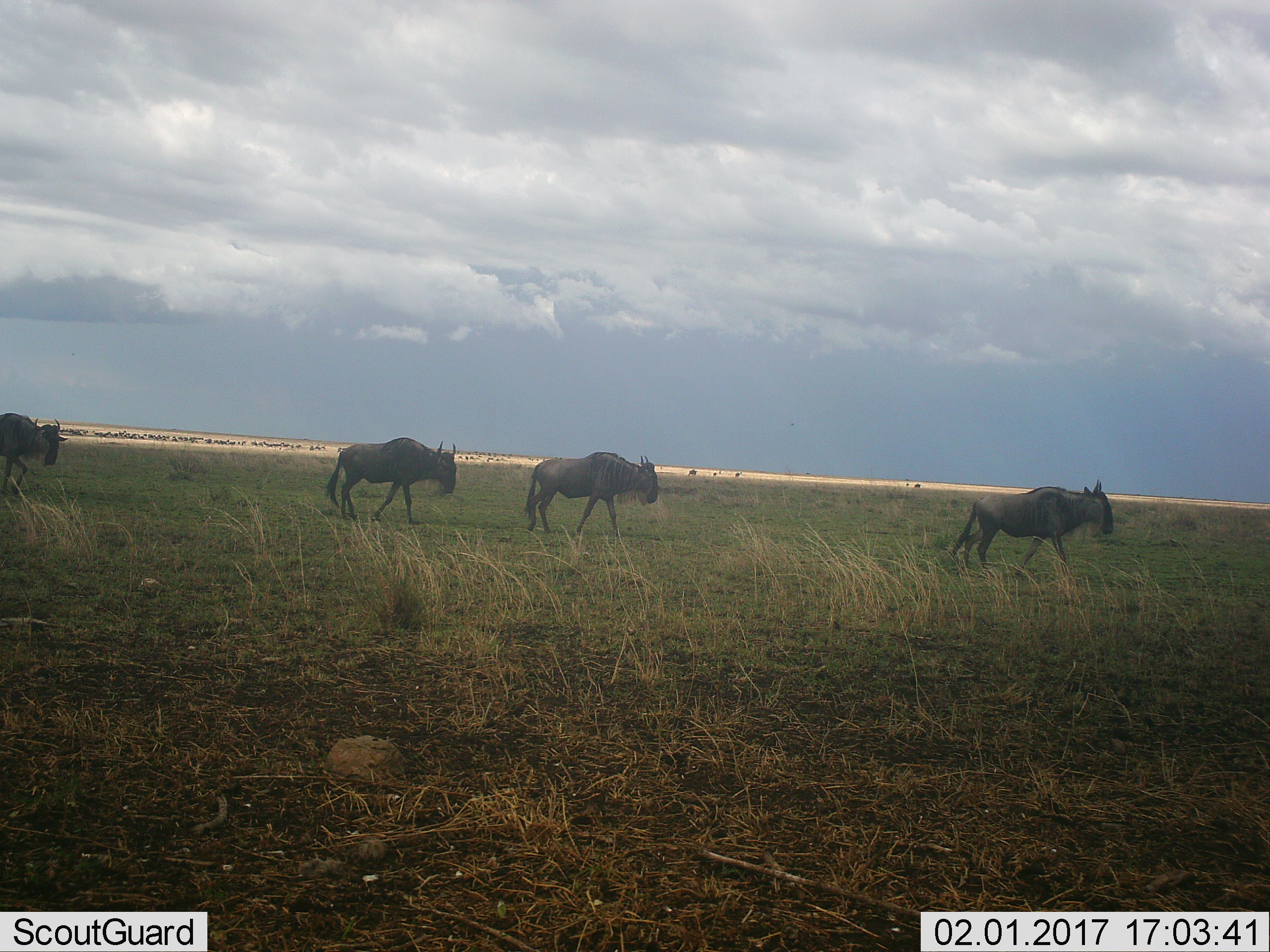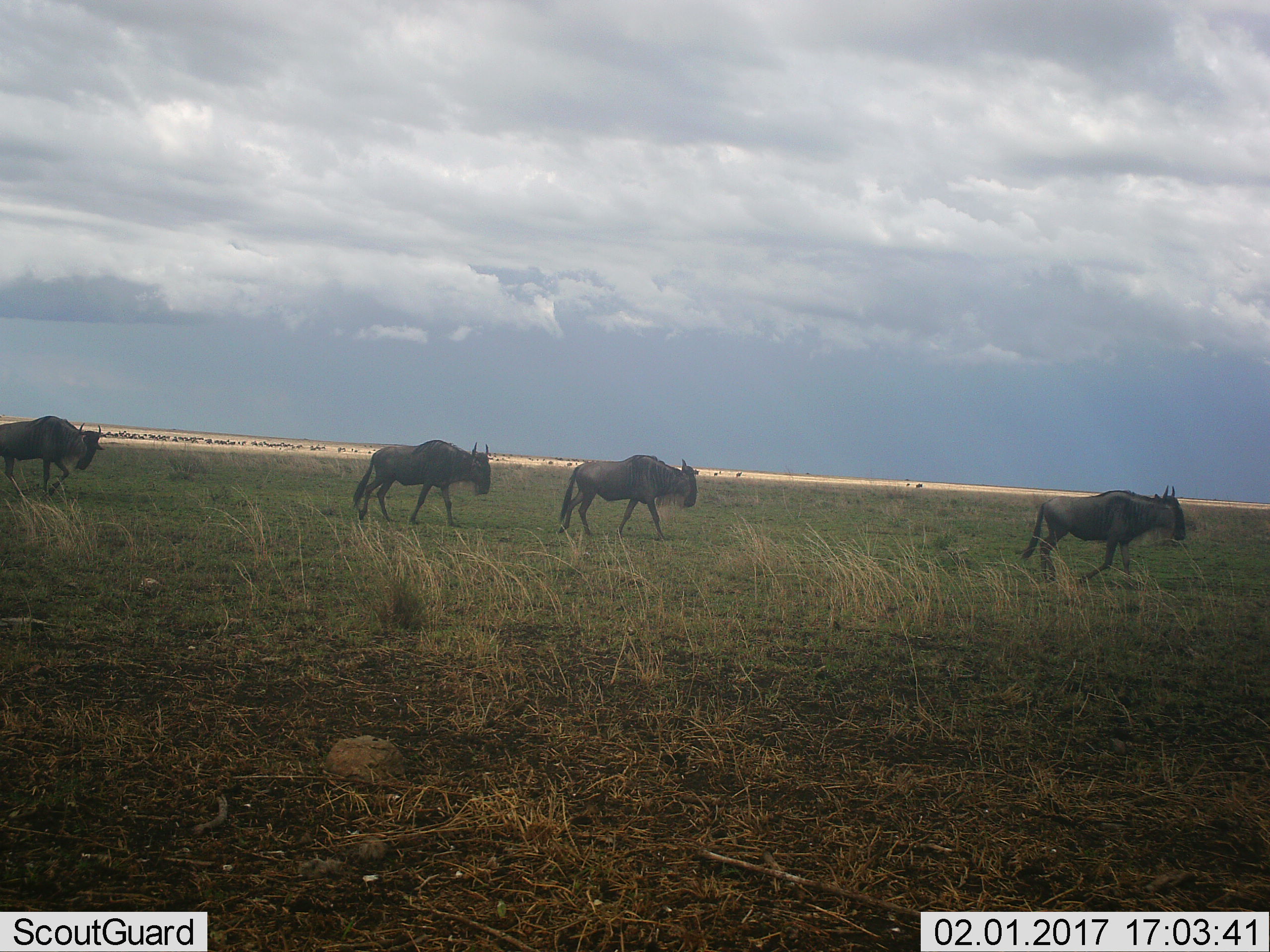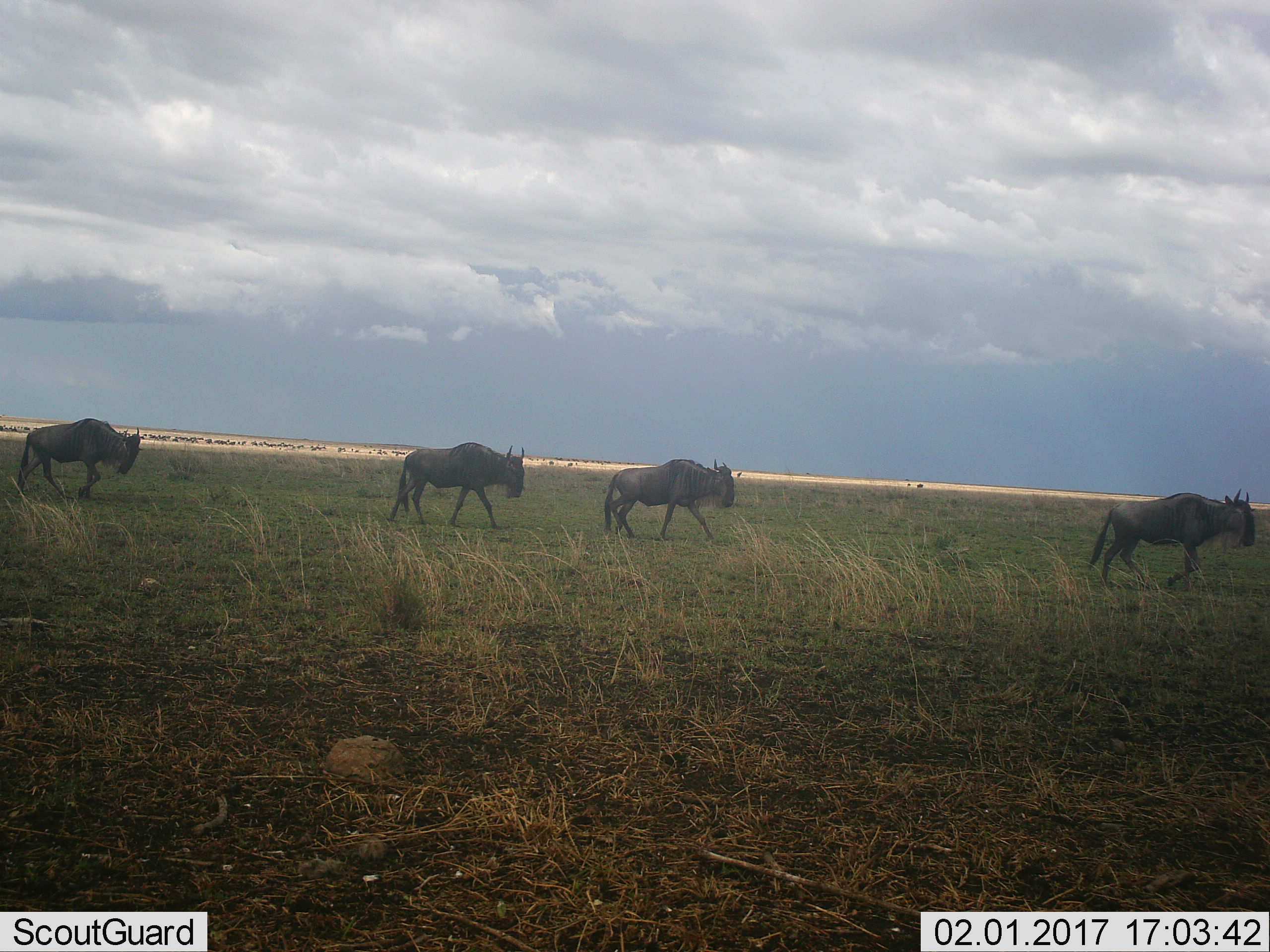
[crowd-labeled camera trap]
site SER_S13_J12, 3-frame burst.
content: unidentified animal